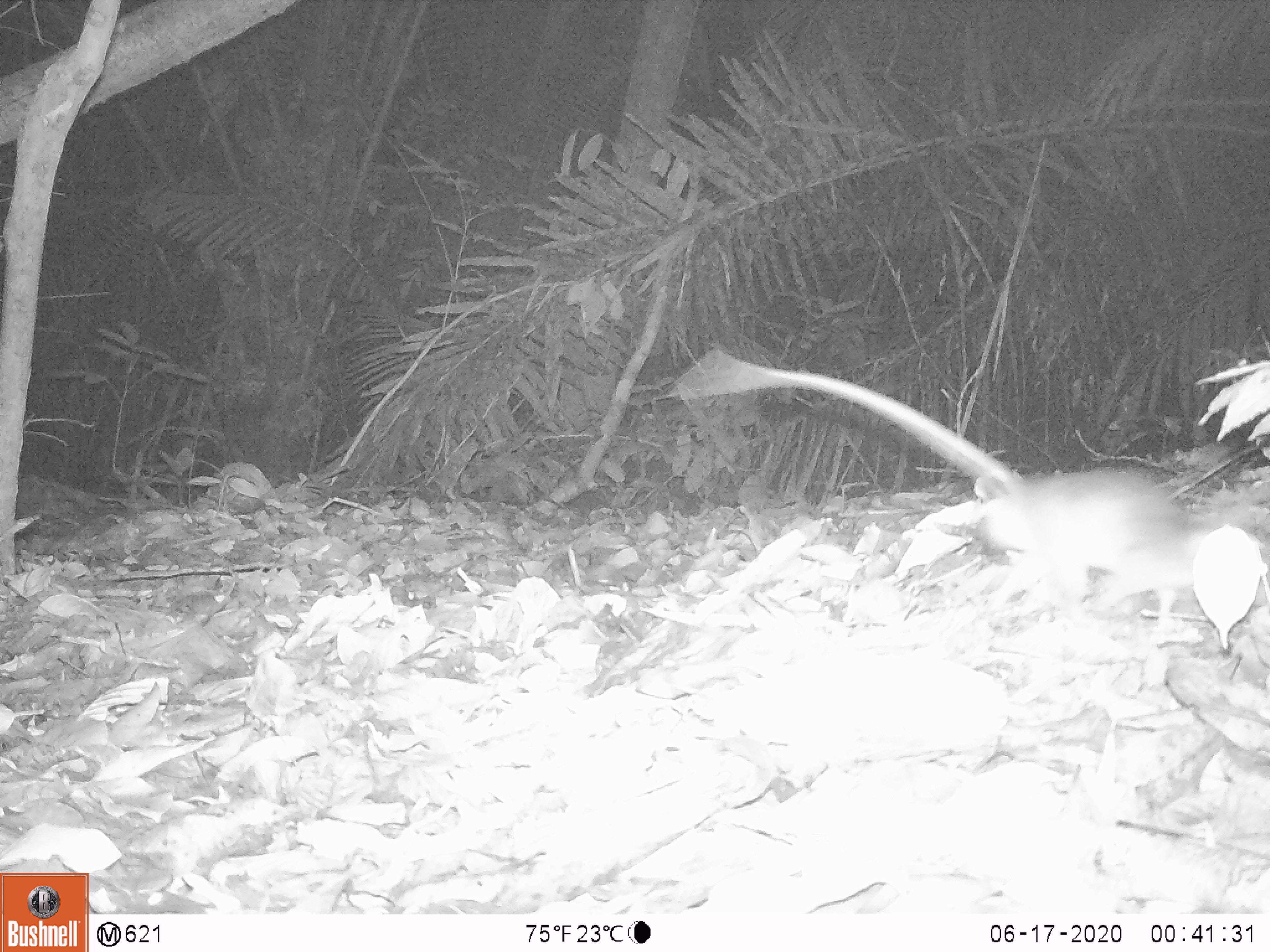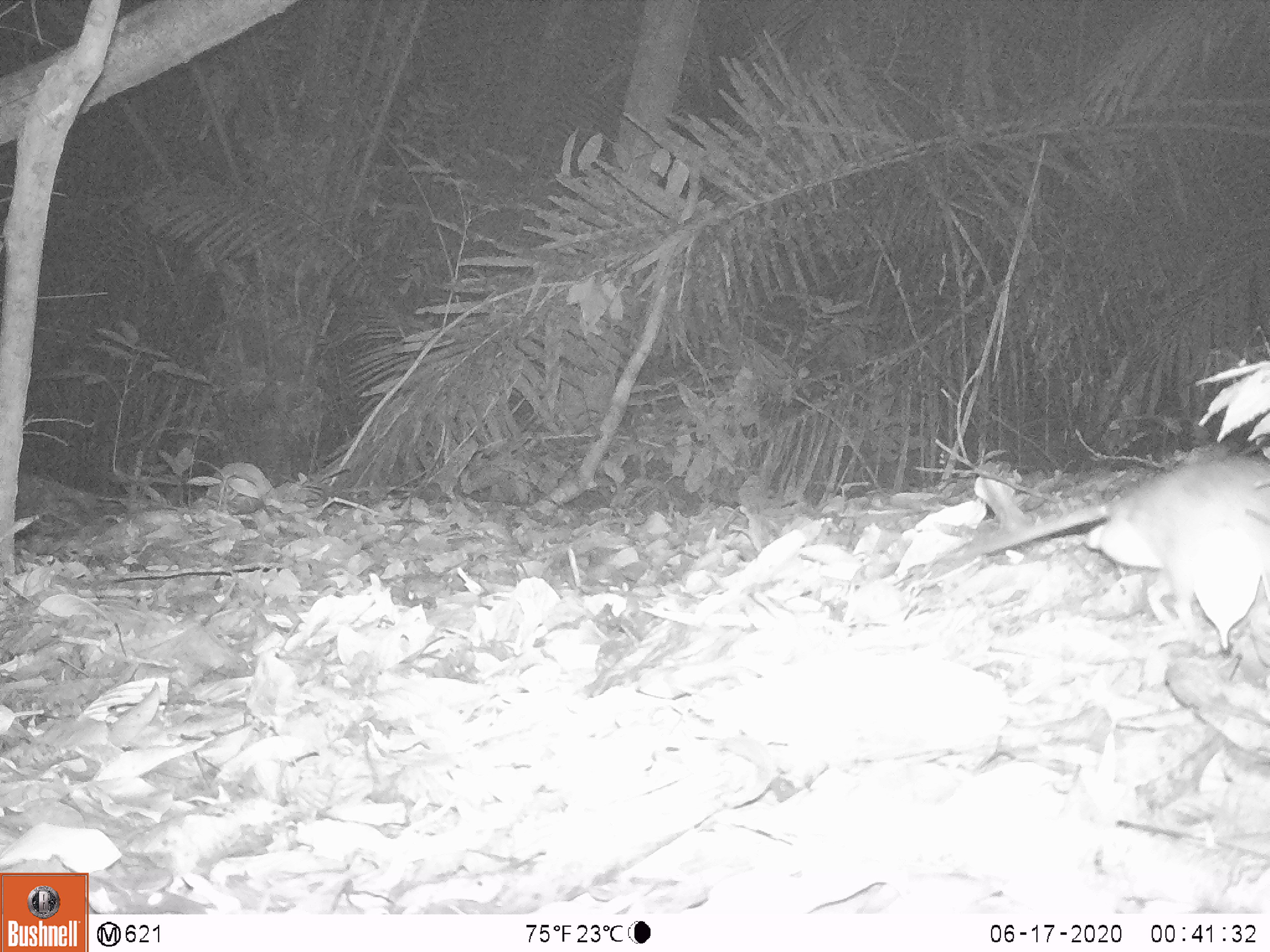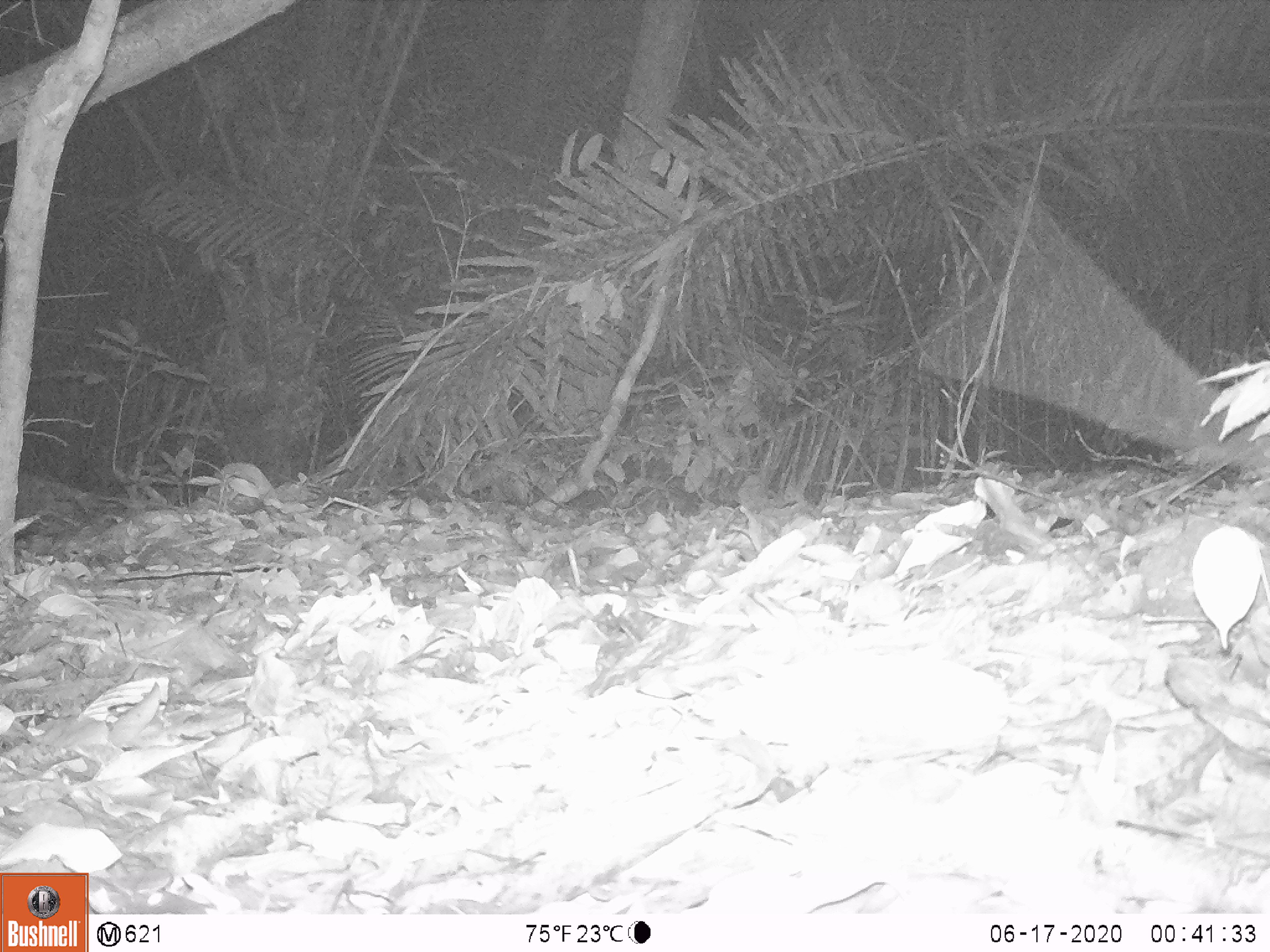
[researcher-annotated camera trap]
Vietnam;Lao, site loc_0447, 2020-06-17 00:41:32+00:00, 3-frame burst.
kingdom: Animalia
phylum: Chordata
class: Mammalia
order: Rodentia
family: Muridae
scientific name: Muridae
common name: old-world mice and rats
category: unidentified murid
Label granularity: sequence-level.